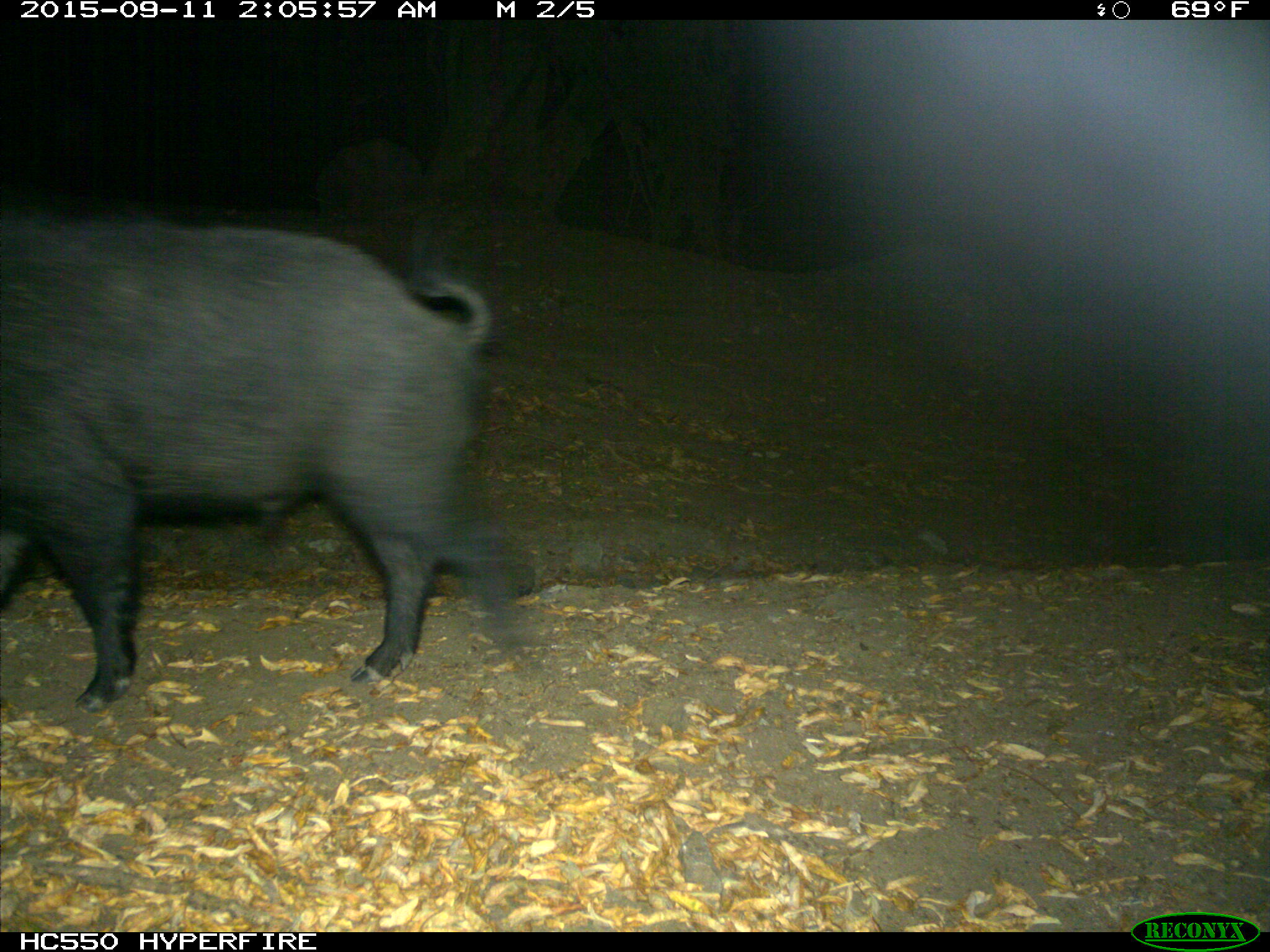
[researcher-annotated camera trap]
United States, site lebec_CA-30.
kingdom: Animalia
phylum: Chordata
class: Mammalia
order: Artiodactyla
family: Suidae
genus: Sus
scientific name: Sus scrofa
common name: wild boar